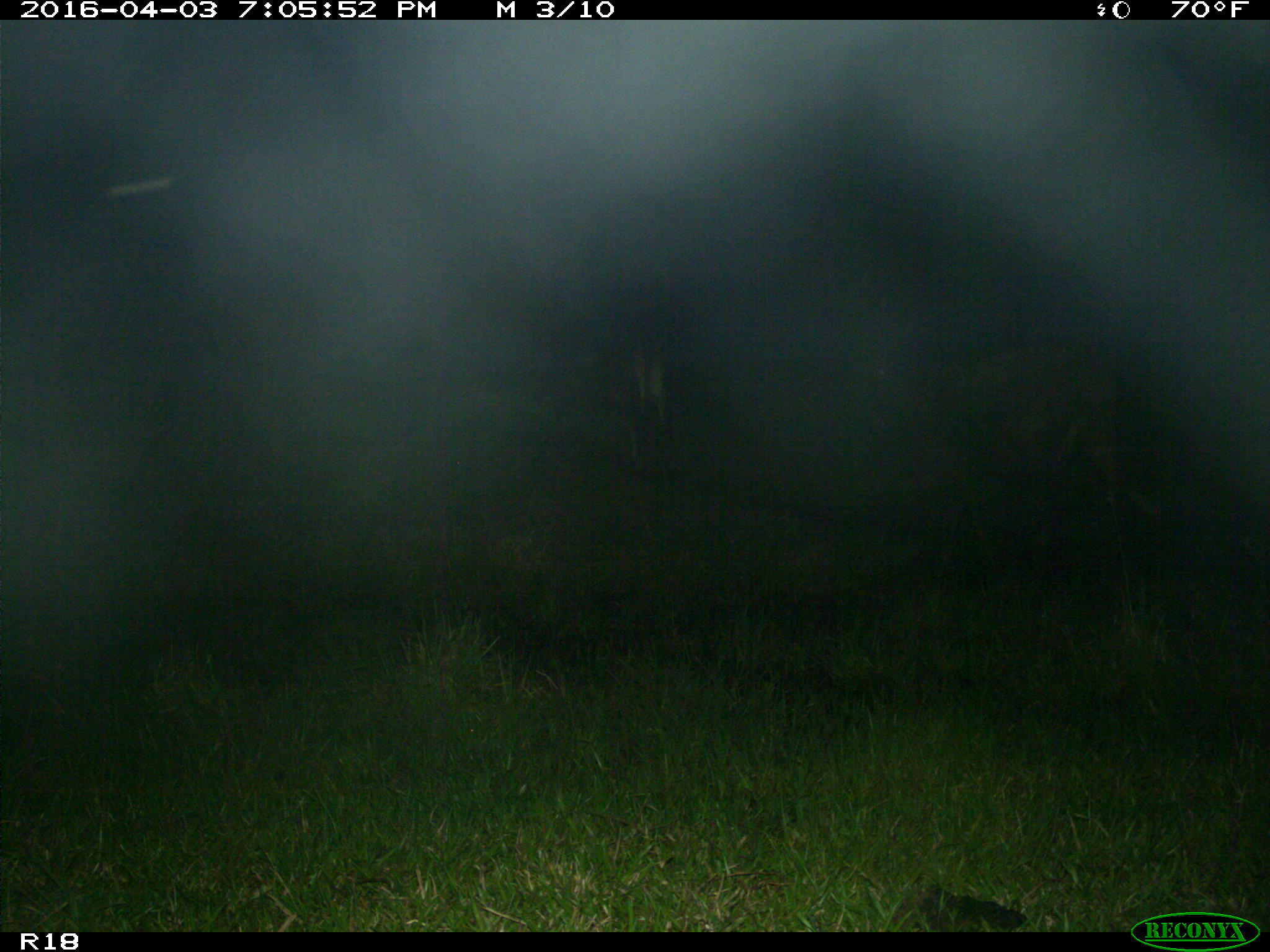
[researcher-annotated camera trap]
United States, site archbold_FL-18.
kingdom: Animalia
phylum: Chordata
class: Mammalia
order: Artiodactyla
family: Bovidae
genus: Bos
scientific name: Bos taurus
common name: domestic cow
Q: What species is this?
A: Bos taurus (domestic cow).